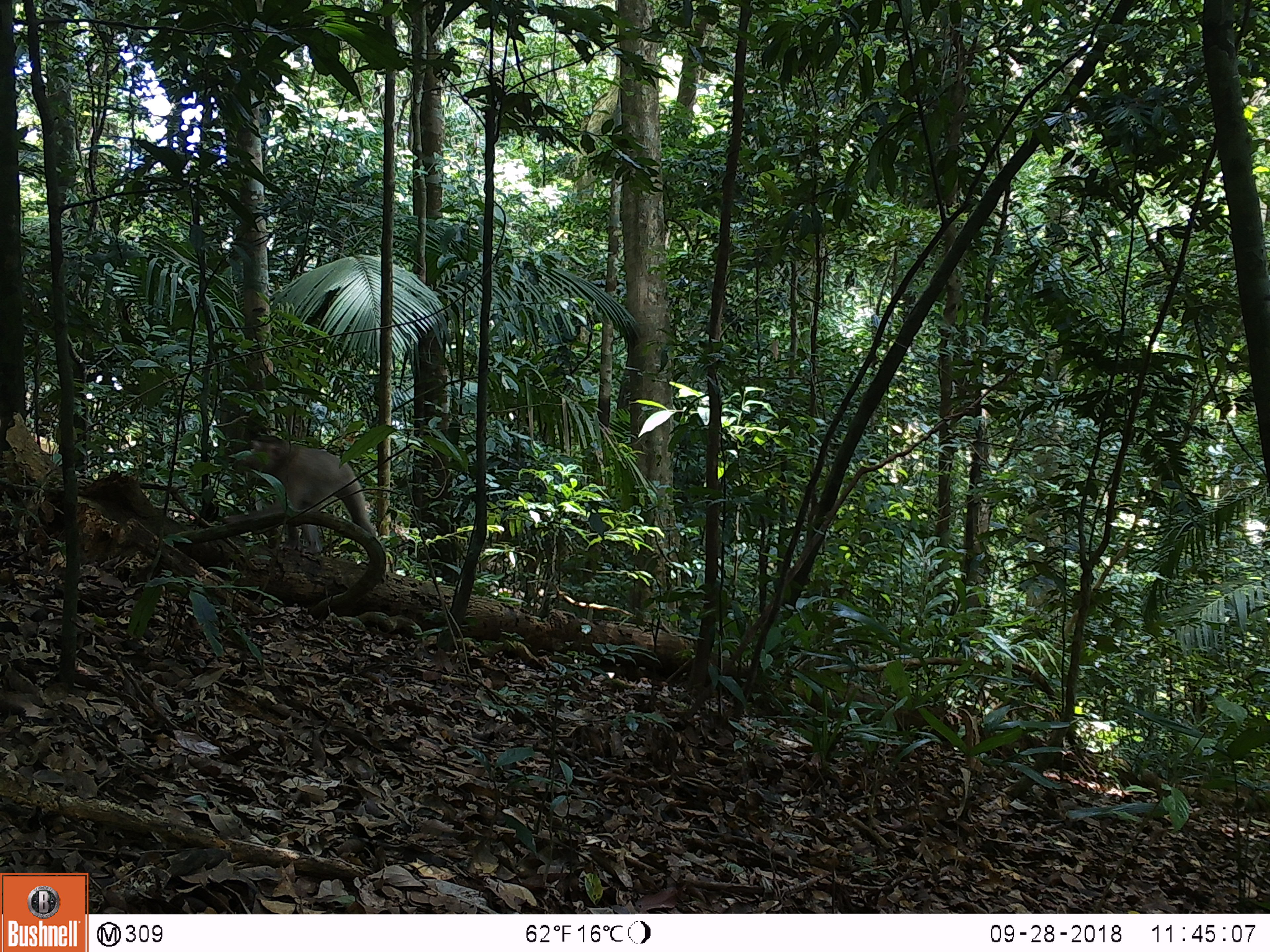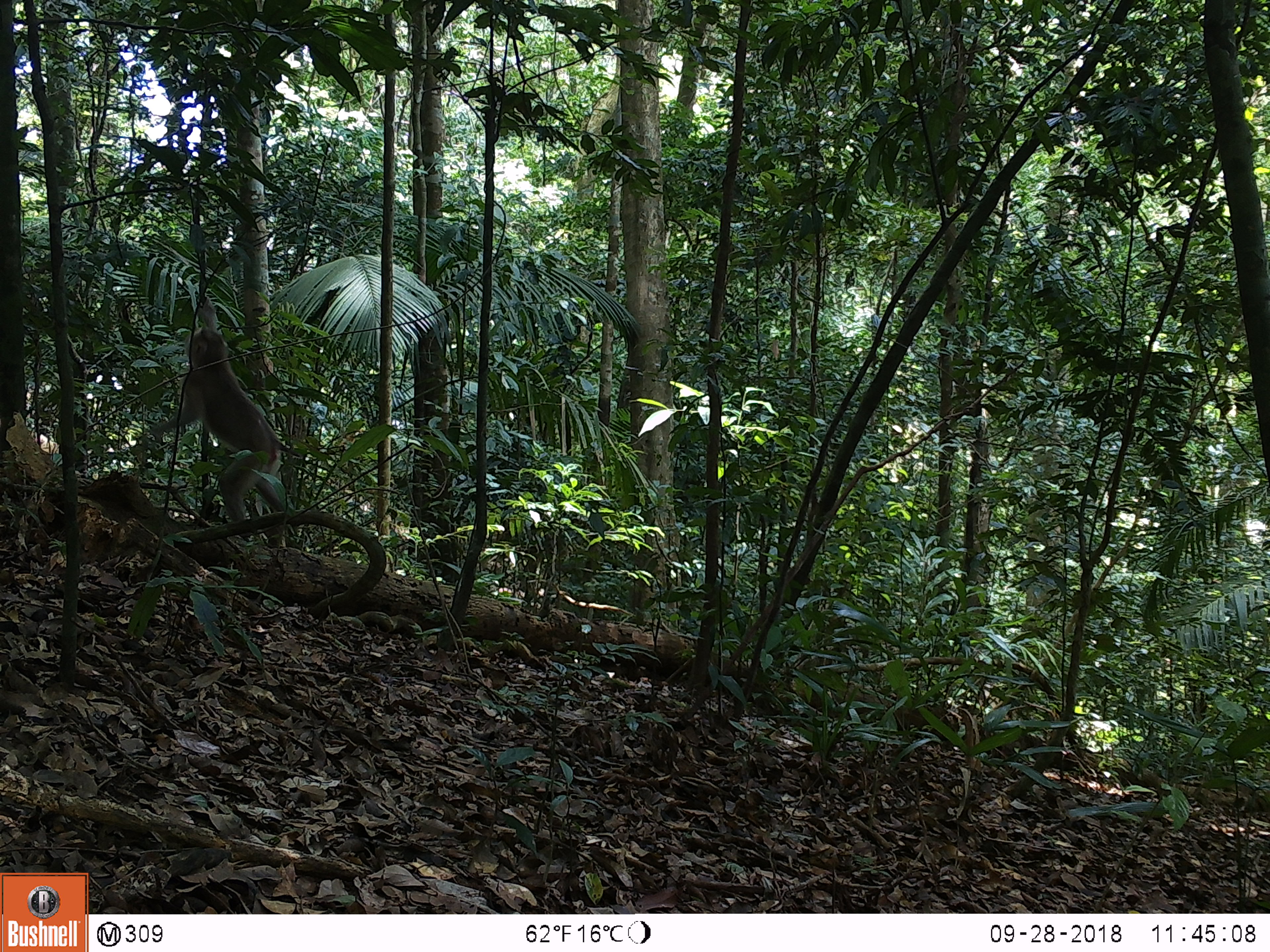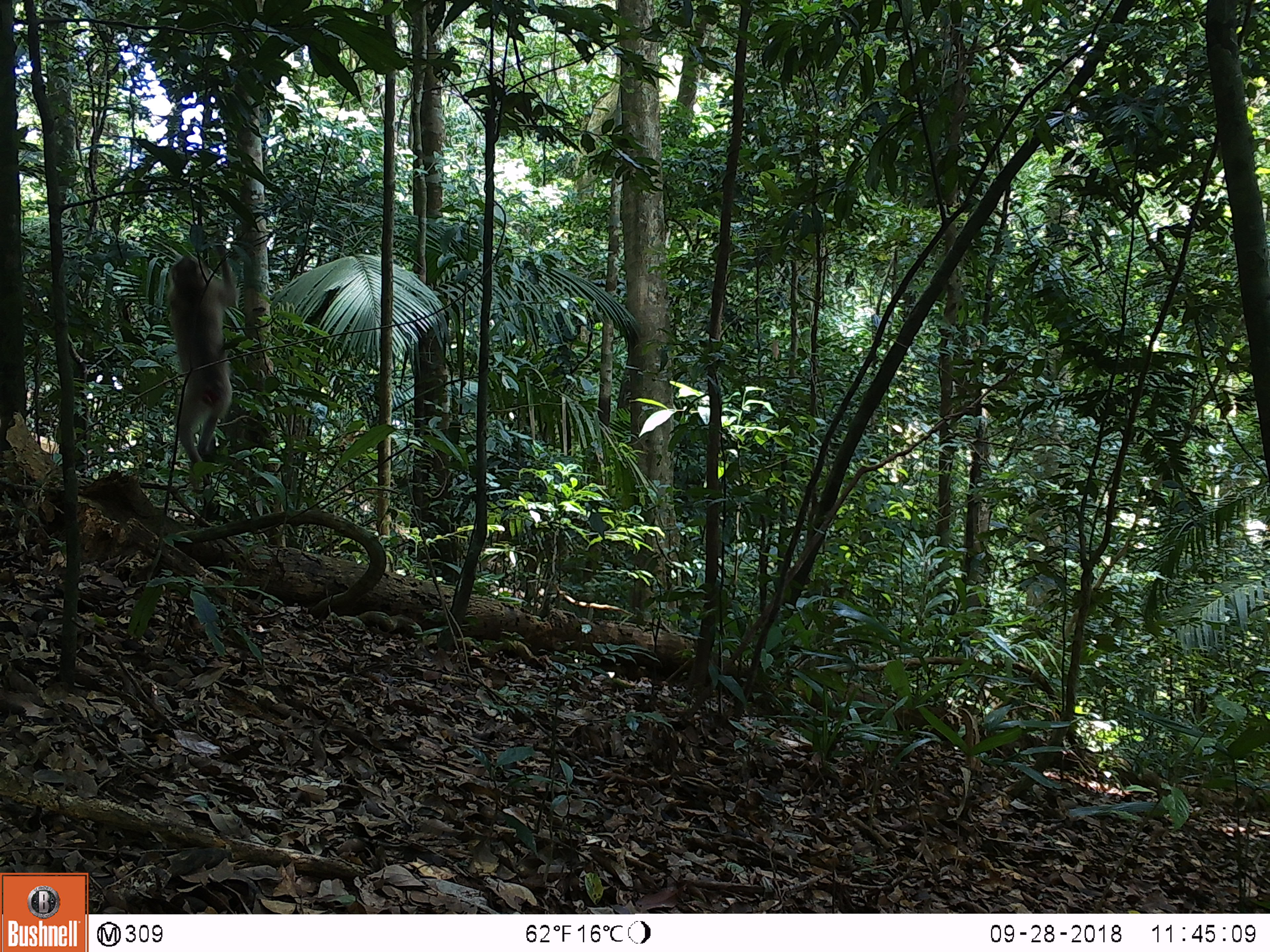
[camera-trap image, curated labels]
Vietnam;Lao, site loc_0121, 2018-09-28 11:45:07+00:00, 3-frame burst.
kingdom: Animalia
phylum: Chordata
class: Mammalia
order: Primates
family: Cercopithecidae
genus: Macaca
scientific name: Macaca nemestrina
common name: pig-tailed macaque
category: pig tailed macaque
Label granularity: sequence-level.